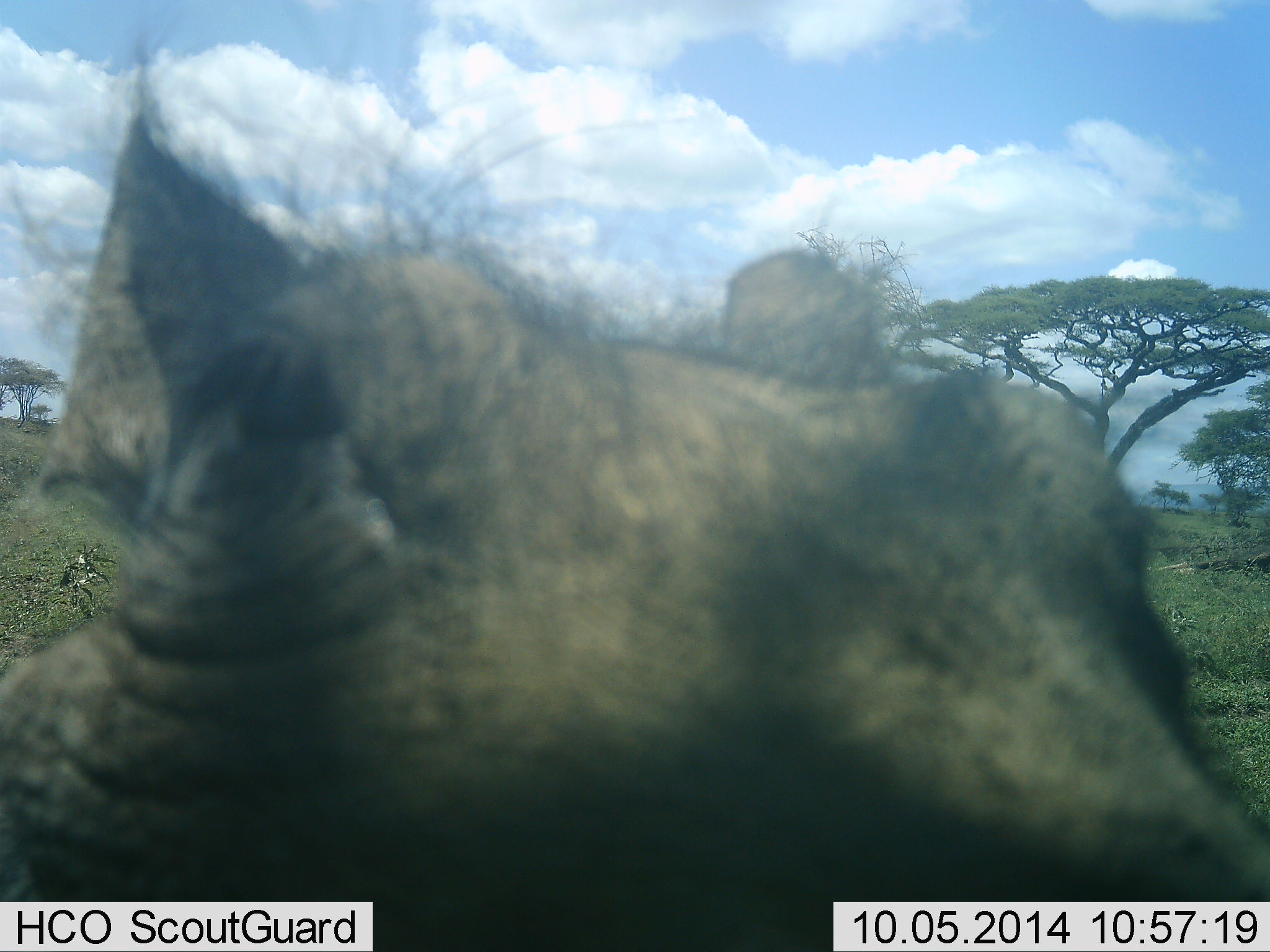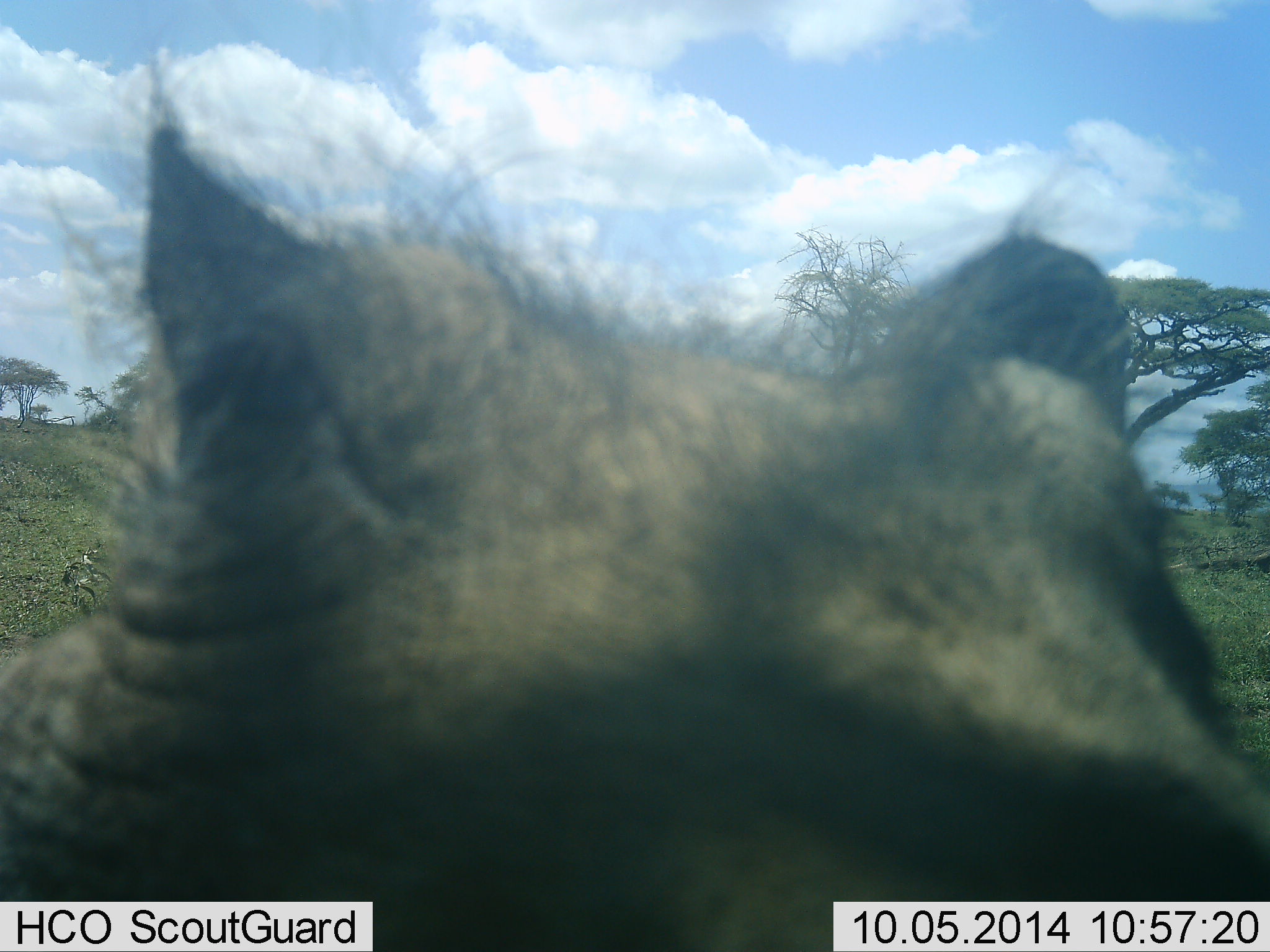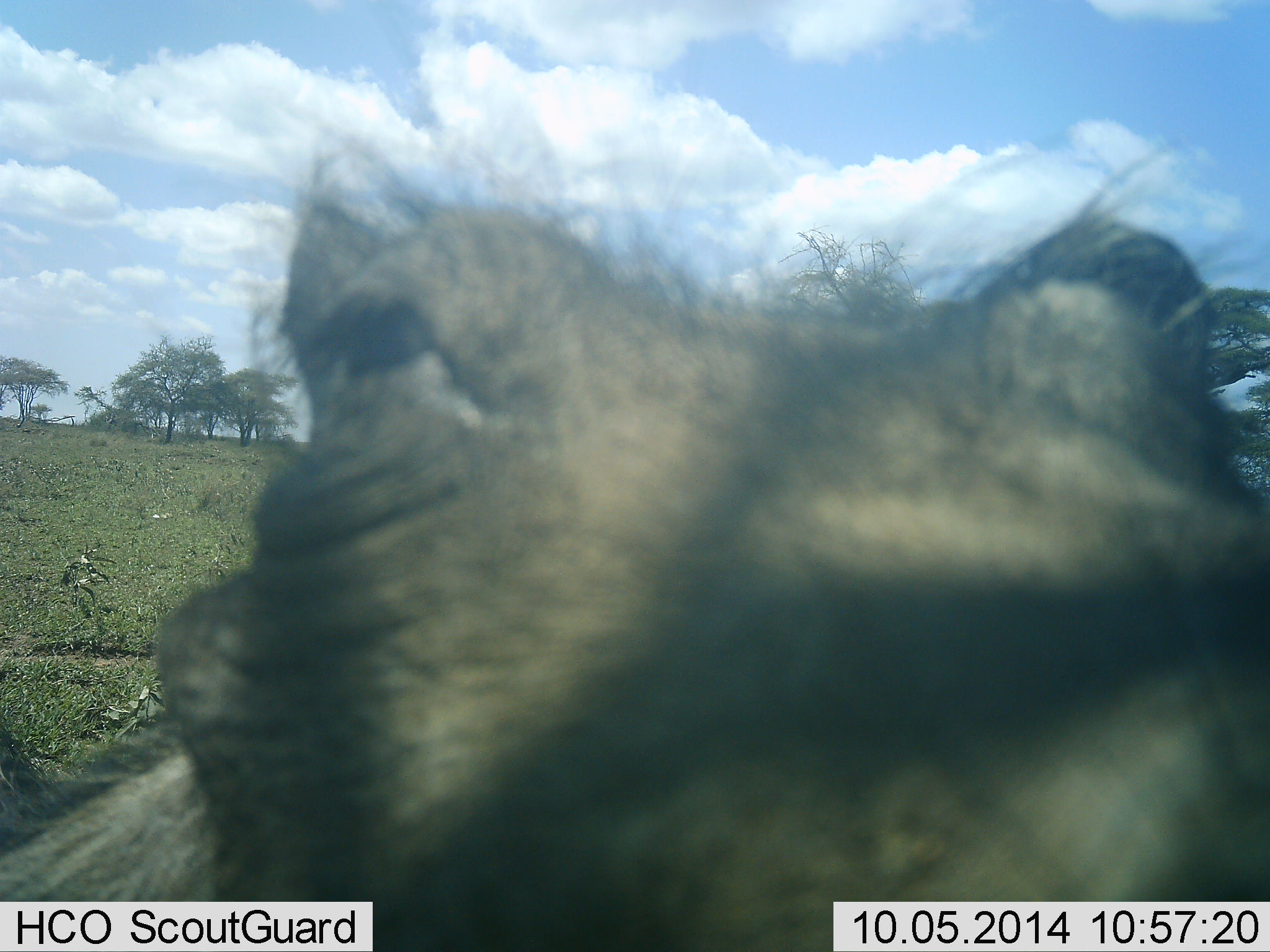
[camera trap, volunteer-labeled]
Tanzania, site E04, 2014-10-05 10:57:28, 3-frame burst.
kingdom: Animalia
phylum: Chordata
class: Mammalia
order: Artiodactyla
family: Suidae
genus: Phacochoerus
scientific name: Phacochoerus africanus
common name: warthog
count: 1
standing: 70%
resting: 0%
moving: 0%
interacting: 30%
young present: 0%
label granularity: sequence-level